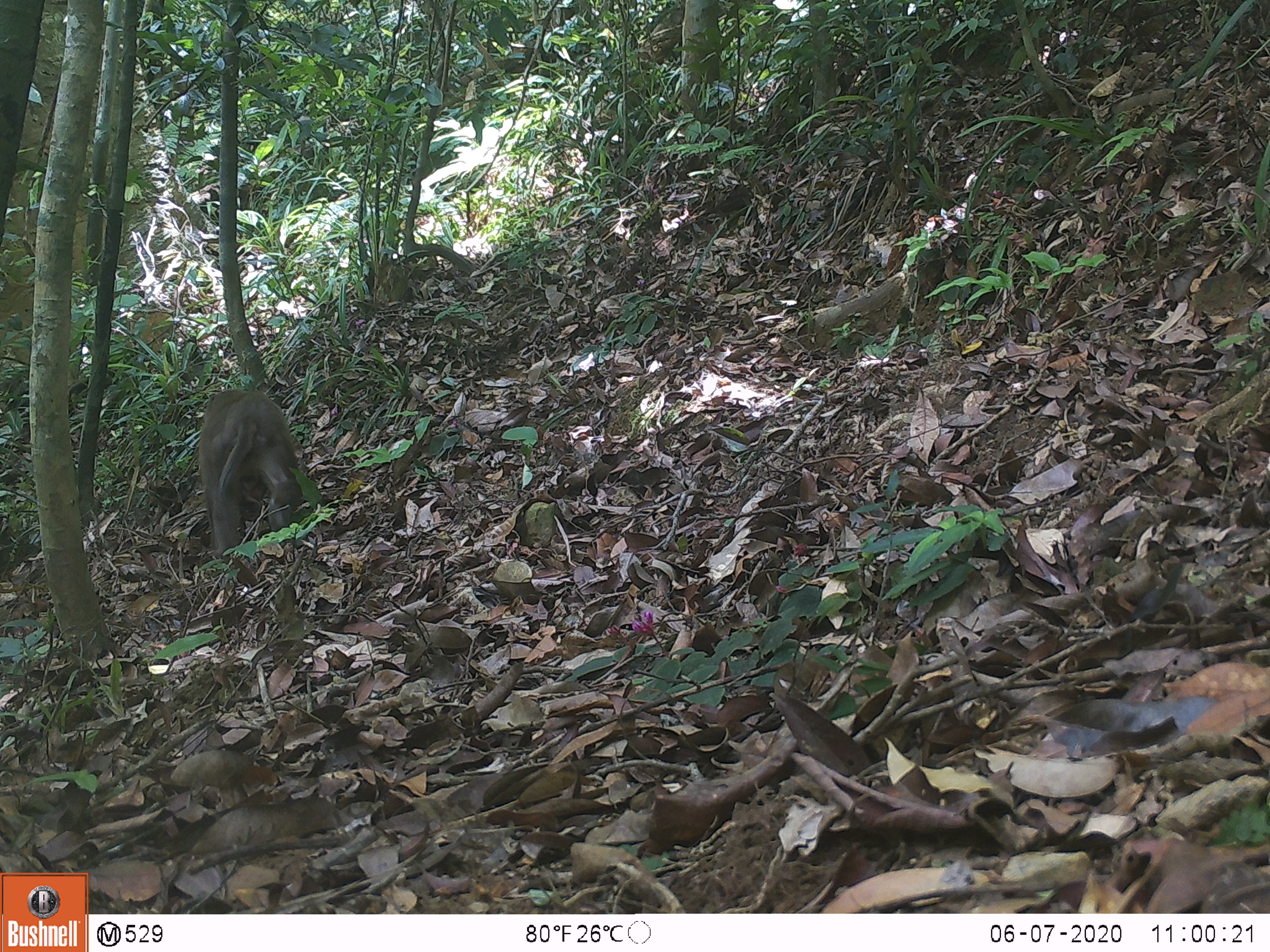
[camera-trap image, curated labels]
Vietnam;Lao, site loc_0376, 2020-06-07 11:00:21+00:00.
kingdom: Animalia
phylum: Chordata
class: Mammalia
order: Primates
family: Cercopithecidae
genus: Macaca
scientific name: Macaca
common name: macaques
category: assam or rhesus macaque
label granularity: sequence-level